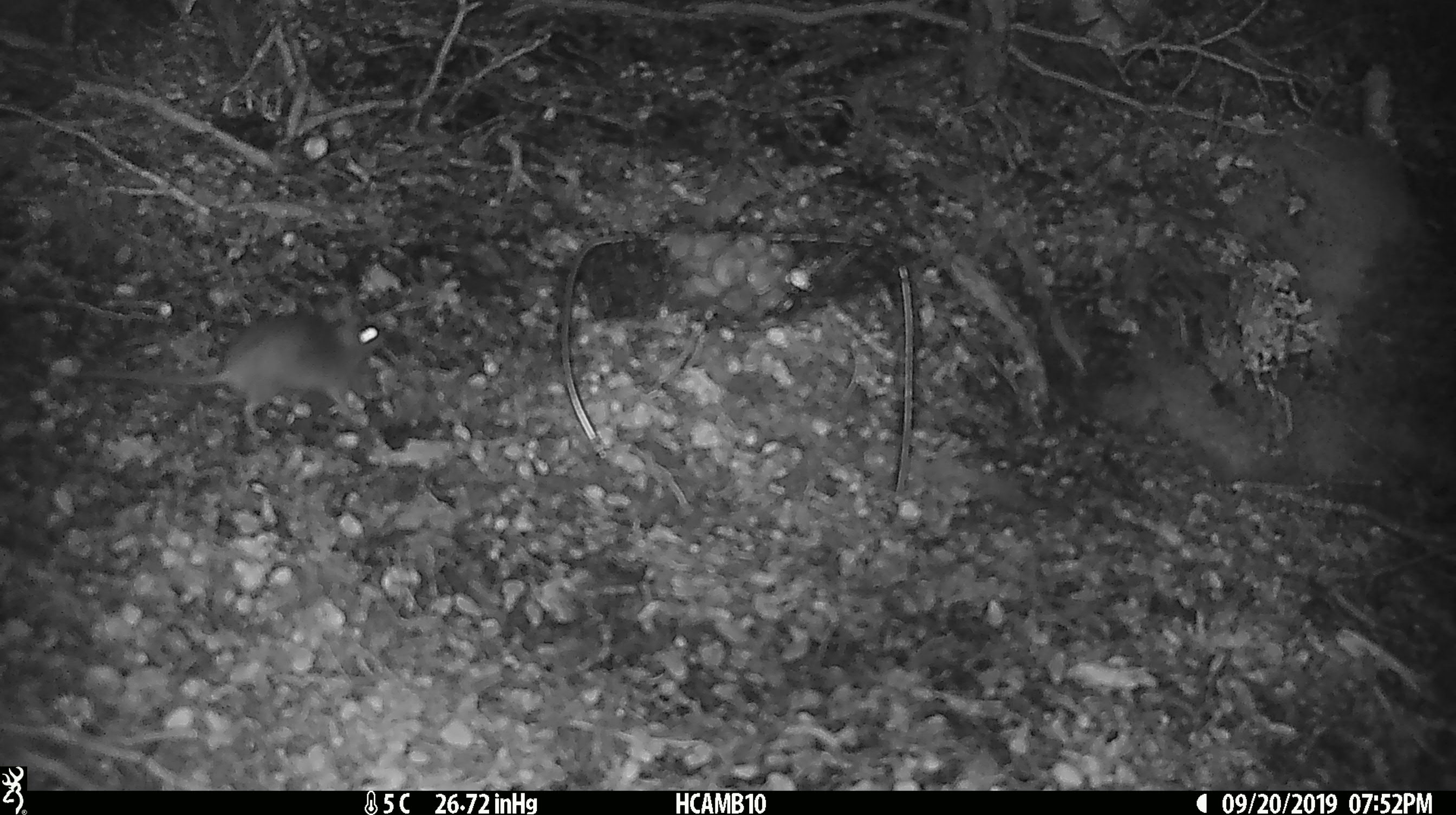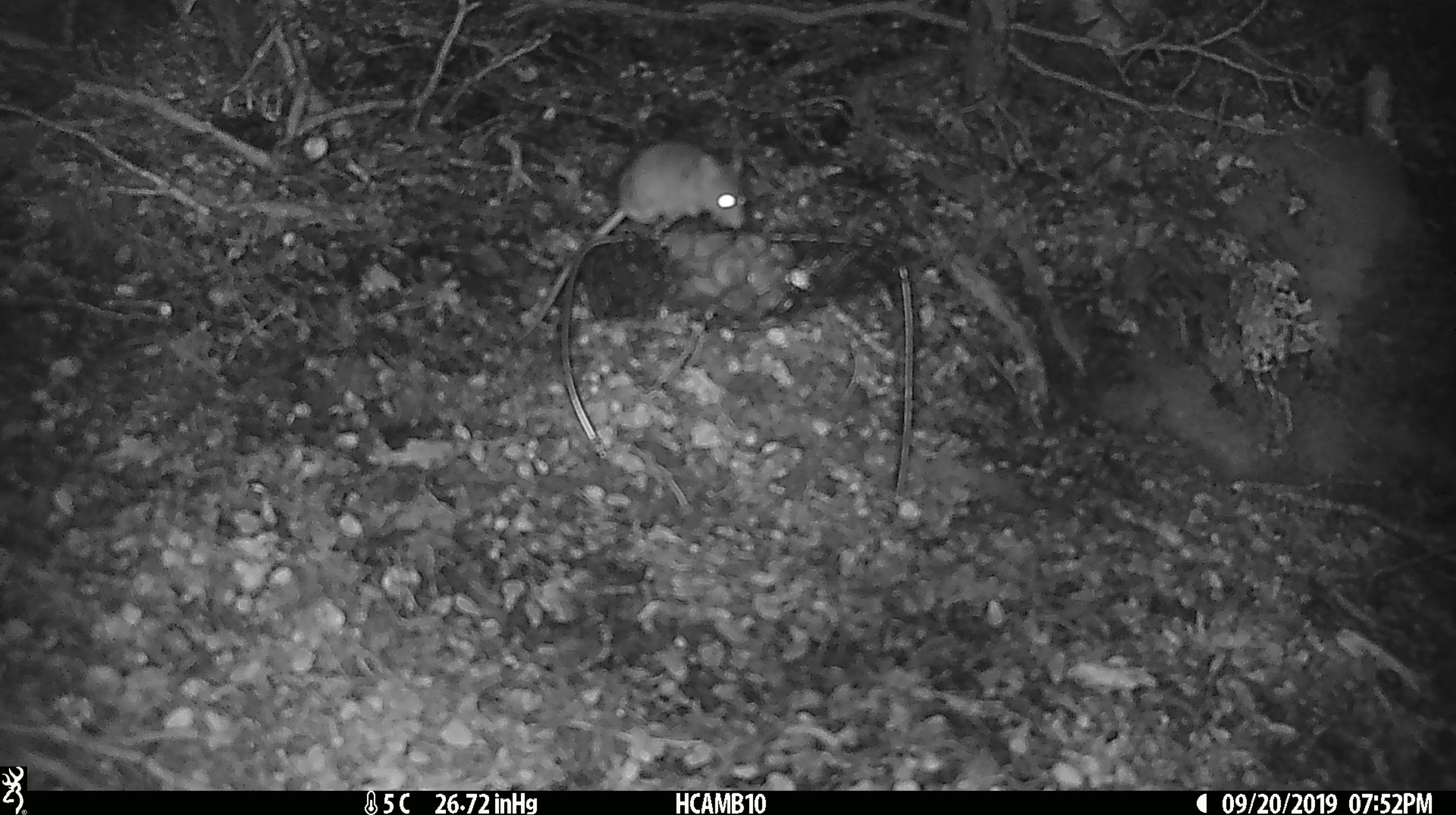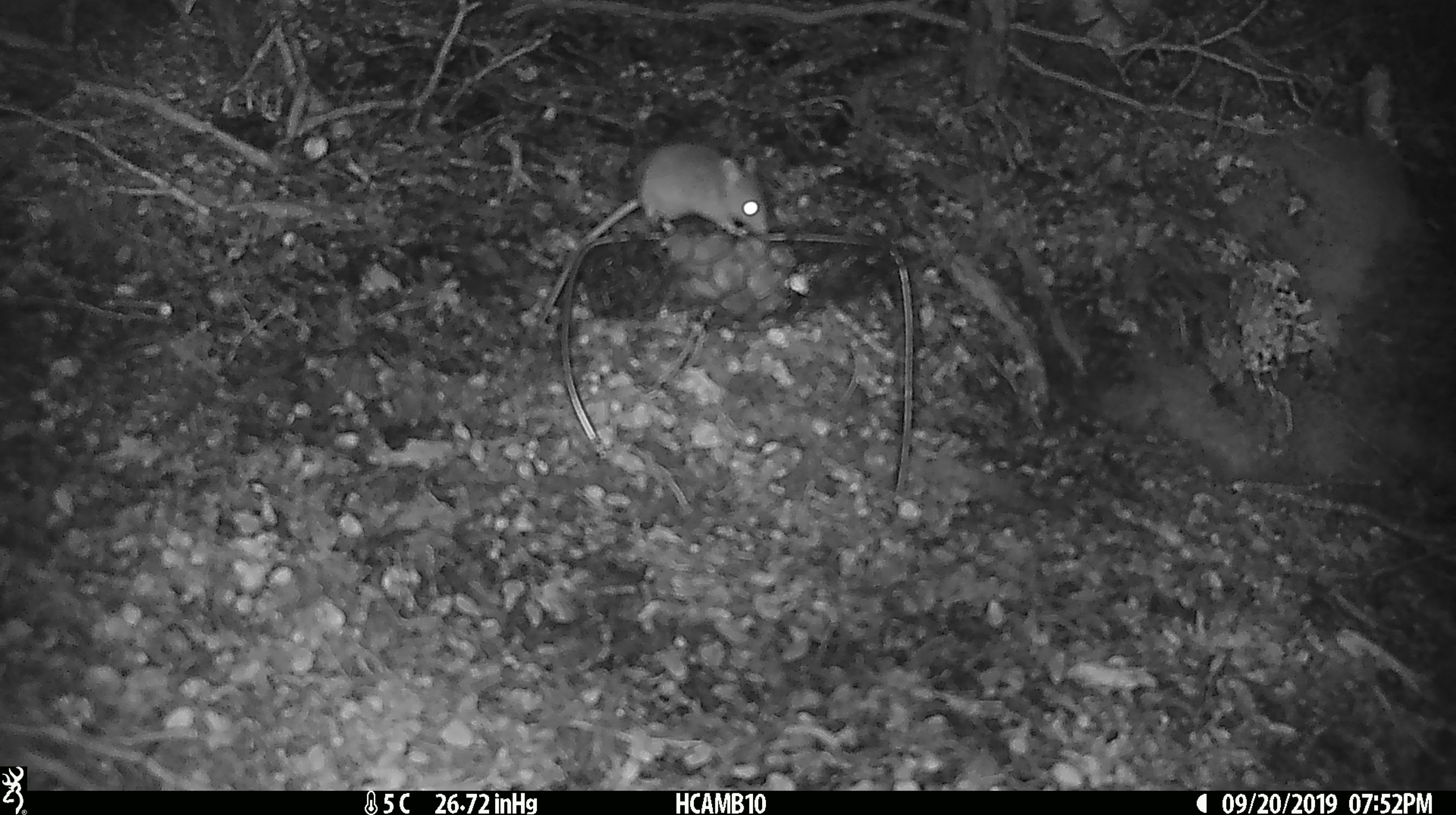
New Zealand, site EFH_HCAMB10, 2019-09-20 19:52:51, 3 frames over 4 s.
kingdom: Animalia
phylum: Chordata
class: Mammalia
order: Rodentia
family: Muridae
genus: Mus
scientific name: Mus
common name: mouse